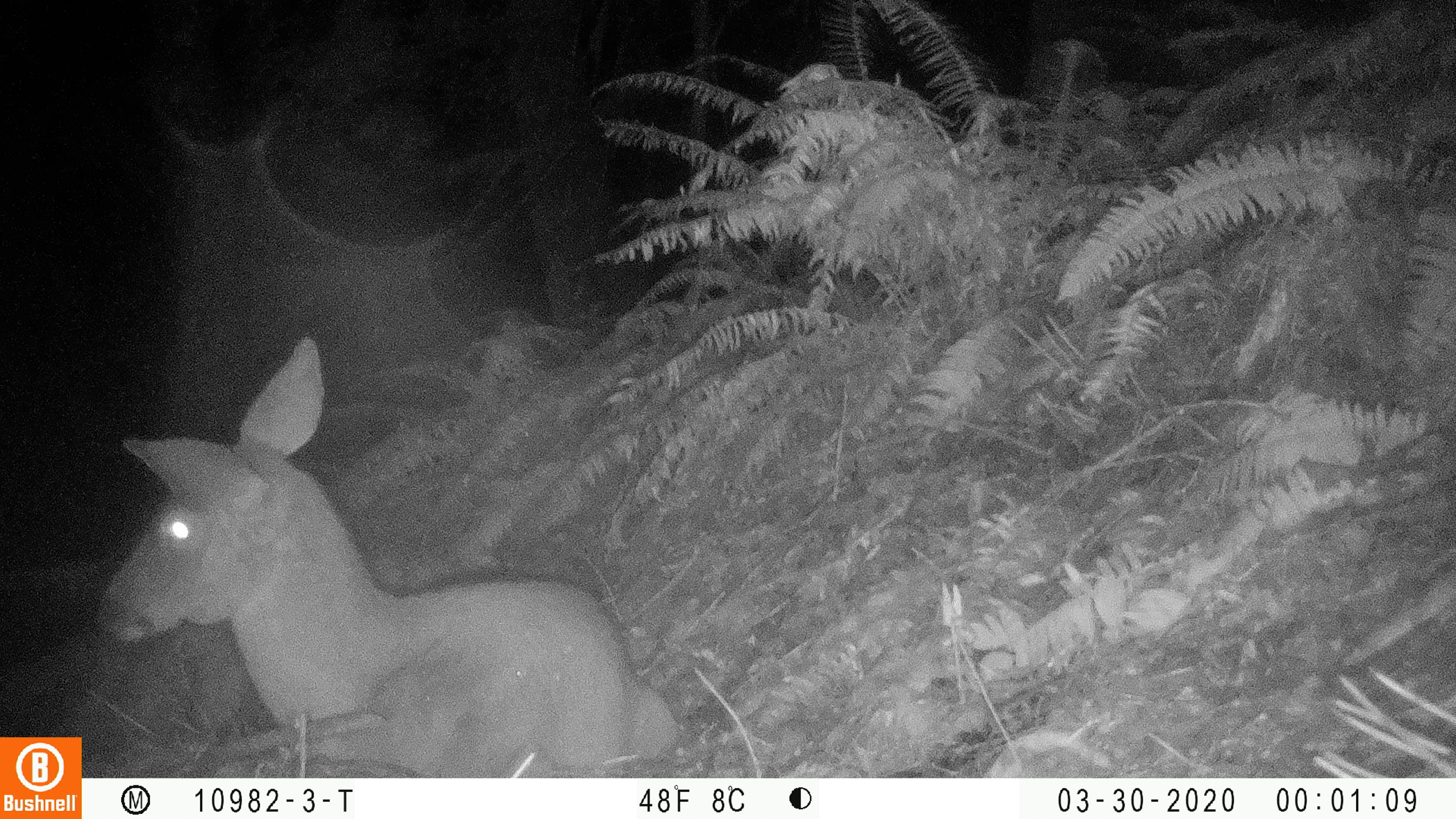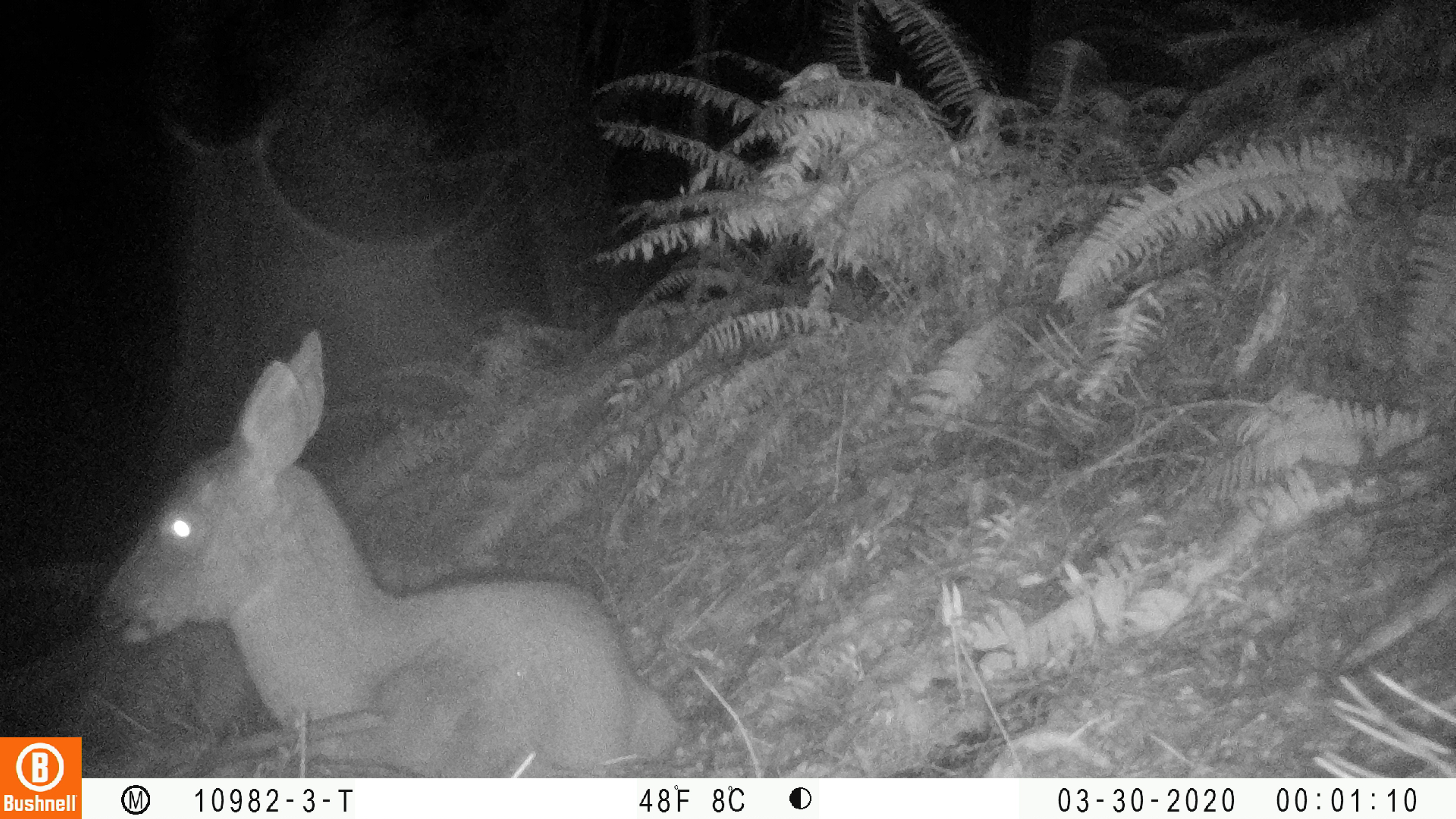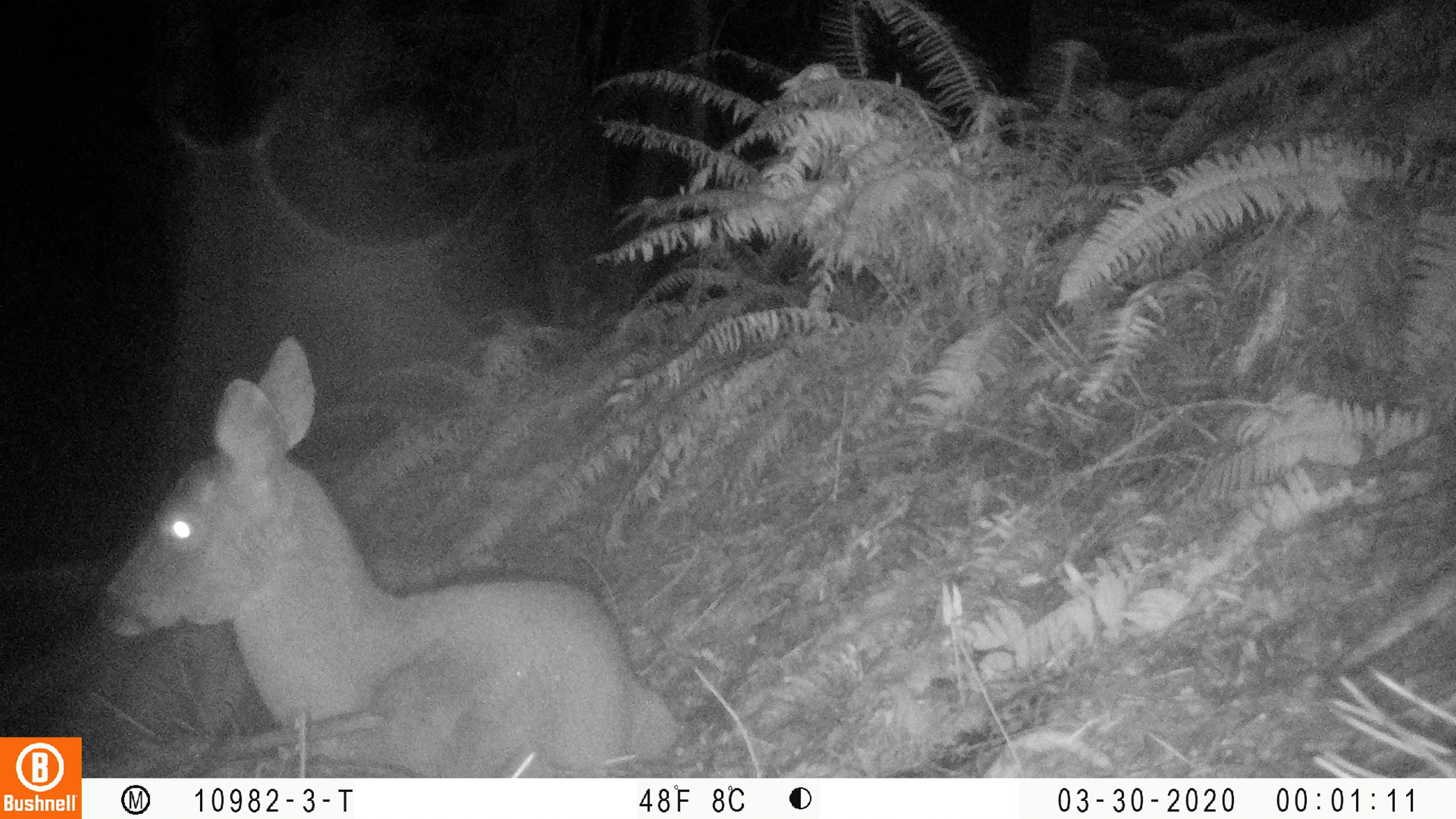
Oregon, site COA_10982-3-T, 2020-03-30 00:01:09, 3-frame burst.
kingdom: Animalia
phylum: Chordata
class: Mammalia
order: Artiodactyla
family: Cervidae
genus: Odocoileus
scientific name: Odocoileus hemionus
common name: black-tailed deer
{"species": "black-tailed deer (Odocoileus hemionus)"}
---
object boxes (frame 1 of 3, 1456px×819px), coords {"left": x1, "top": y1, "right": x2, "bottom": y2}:
black-tailed deer: {"left": 91, "top": 328, "right": 685, "bottom": 768}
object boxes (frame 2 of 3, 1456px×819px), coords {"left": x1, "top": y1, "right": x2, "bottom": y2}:
black-tailed deer: {"left": 93, "top": 319, "right": 685, "bottom": 770}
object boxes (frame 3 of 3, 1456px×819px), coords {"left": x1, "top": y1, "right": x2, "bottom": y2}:
black-tailed deer: {"left": 90, "top": 325, "right": 683, "bottom": 766}